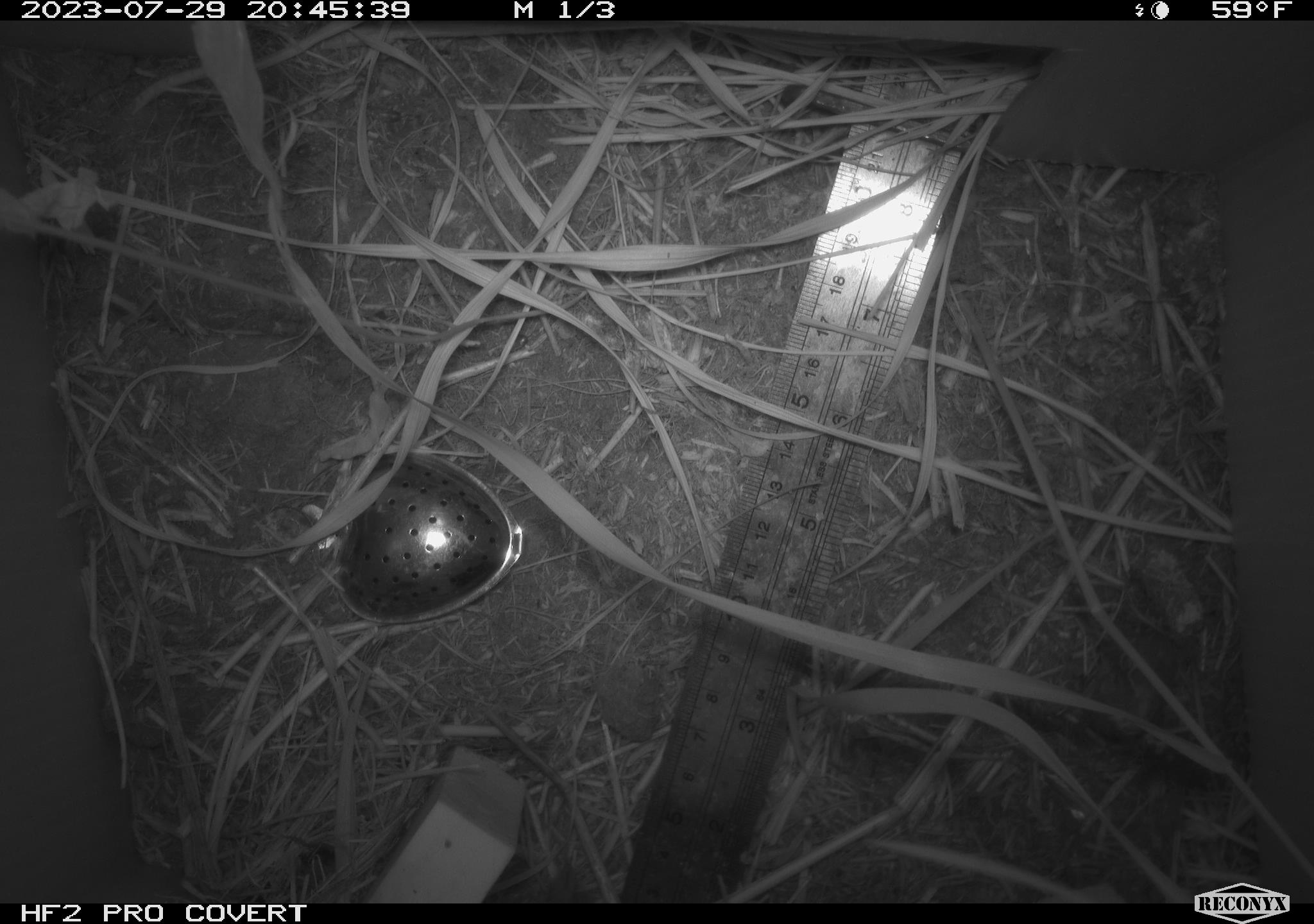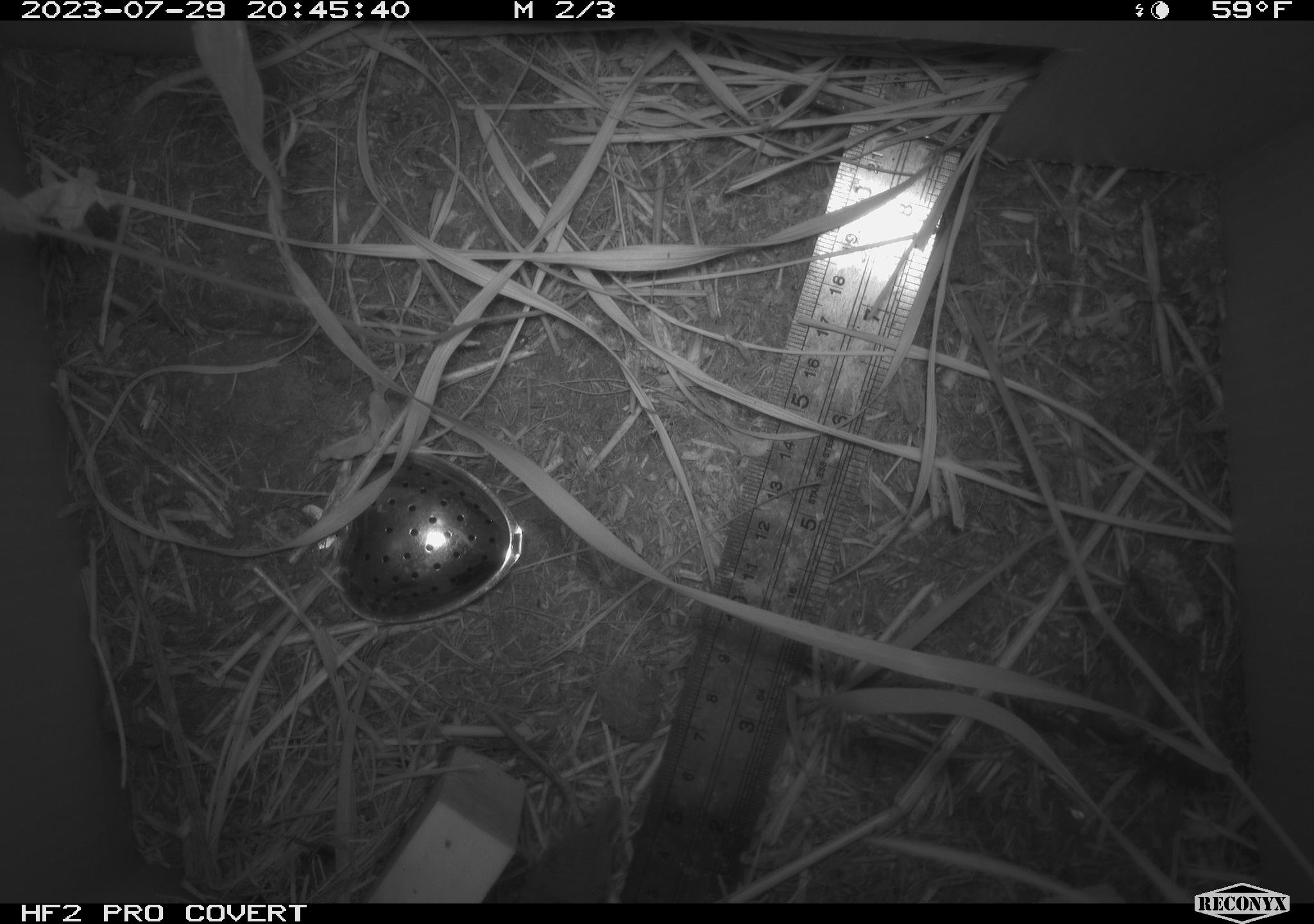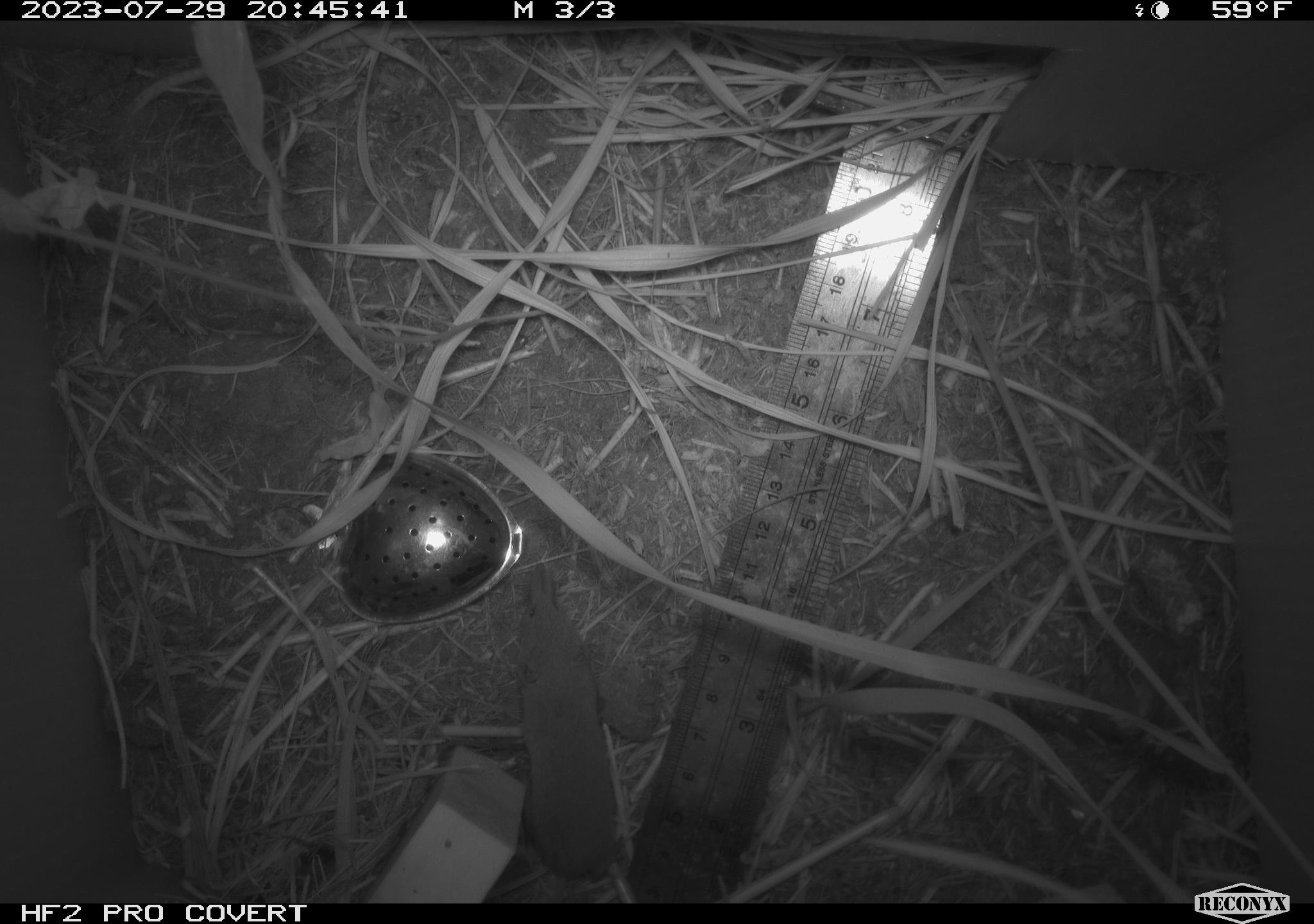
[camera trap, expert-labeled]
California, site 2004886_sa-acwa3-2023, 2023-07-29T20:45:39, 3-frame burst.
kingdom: Animalia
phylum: Chordata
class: Mammalia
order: Eulipotyphla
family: Soricidae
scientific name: Soricidae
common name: shrews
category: soricidae family